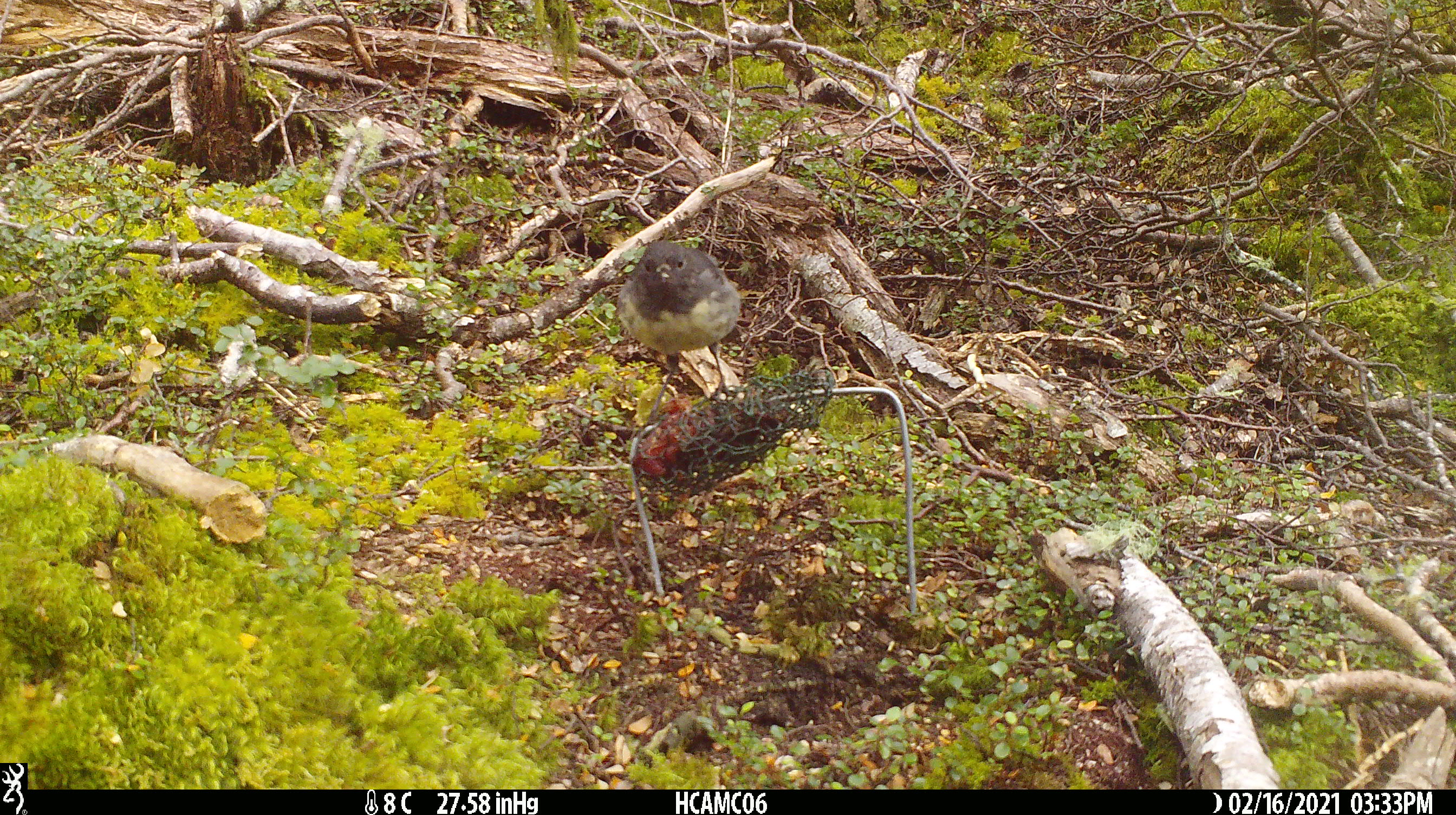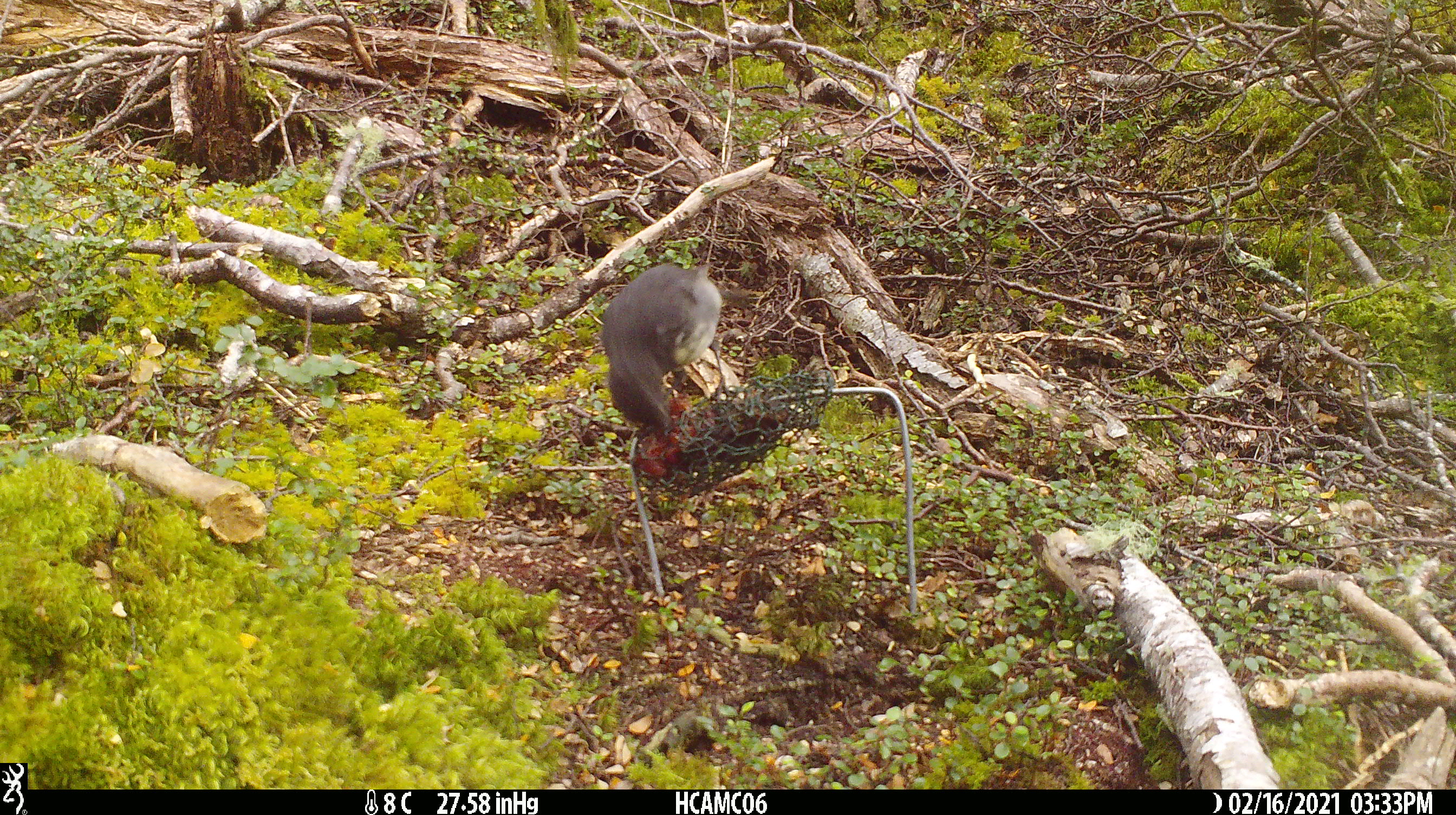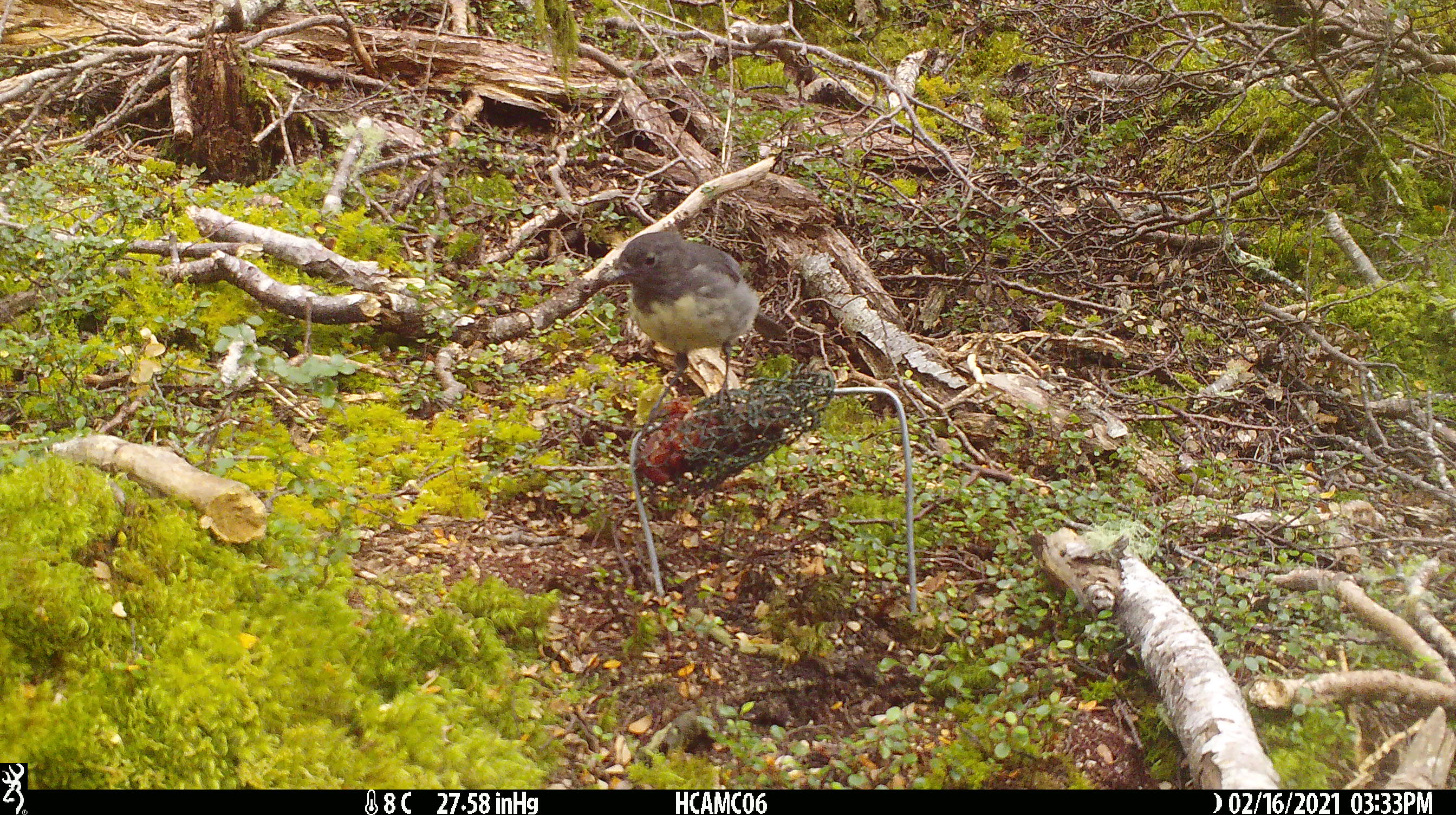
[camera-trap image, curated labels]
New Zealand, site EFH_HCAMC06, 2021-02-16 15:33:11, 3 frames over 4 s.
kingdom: Animalia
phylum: Chordata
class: Aves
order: Passeriformes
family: Petroicidae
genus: Petroica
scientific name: Petroica australis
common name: new zealand robin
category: robin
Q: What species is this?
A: Robin (new zealand robin) (Petroica australis).